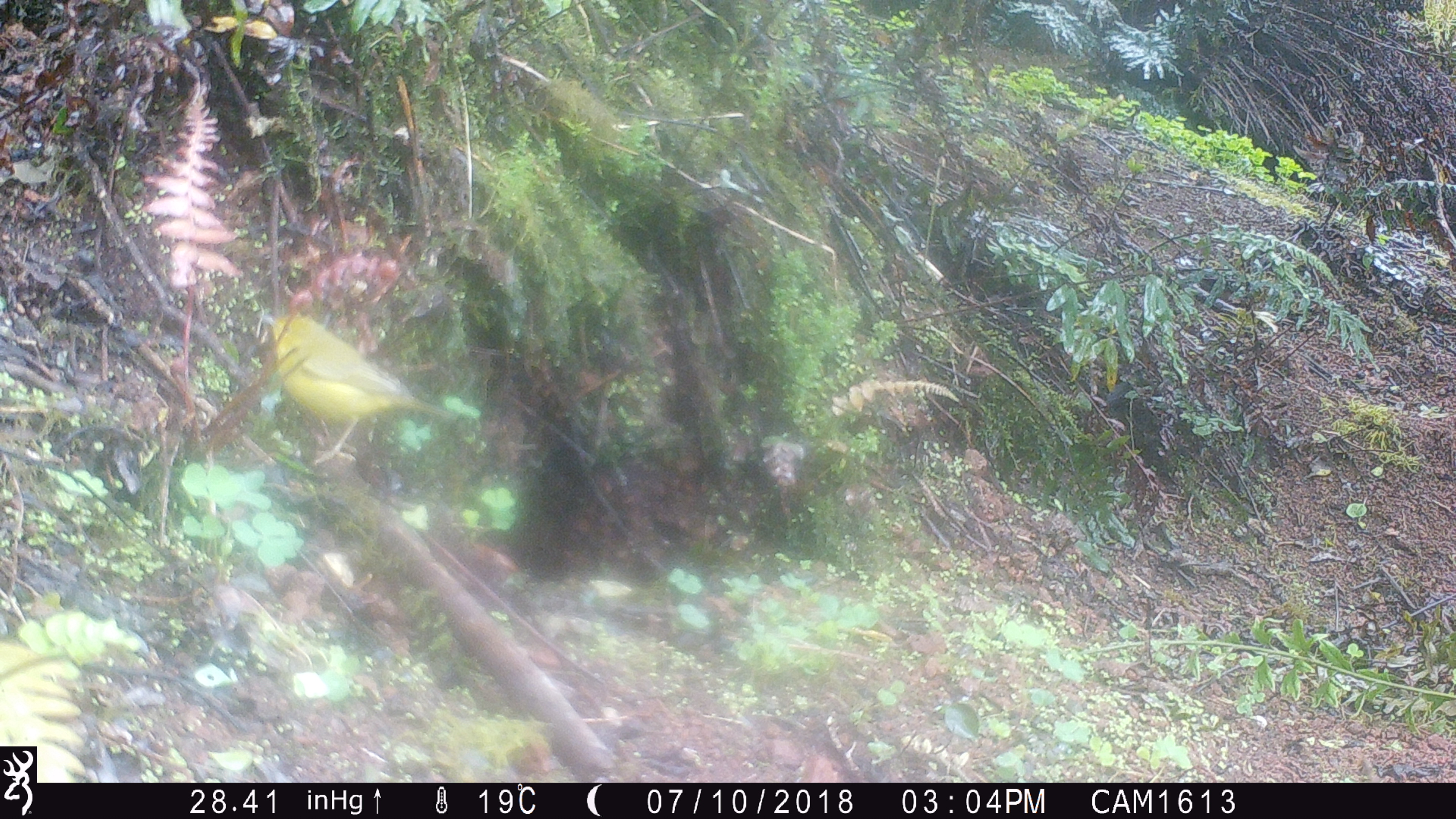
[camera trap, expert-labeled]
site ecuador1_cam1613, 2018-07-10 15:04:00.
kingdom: Animalia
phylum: Chordata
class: Aves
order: Passeriformes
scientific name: Passeriformes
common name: songbirds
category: passerine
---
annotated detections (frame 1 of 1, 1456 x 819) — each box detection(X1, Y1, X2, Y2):
passerine: detection(250, 302, 490, 472)